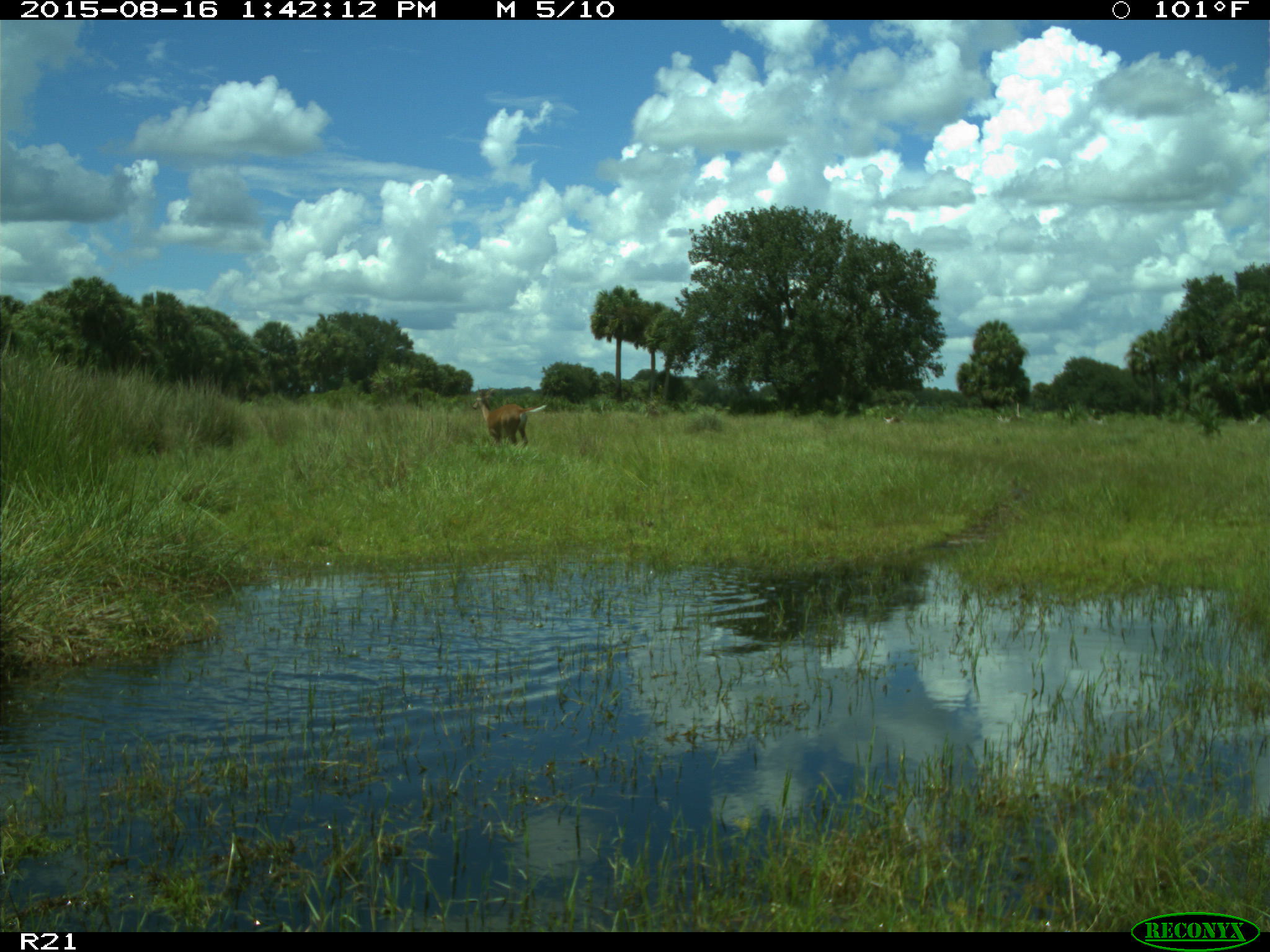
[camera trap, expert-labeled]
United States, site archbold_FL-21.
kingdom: Animalia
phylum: Chordata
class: Mammalia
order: Artiodactyla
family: Cervidae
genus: Odocoileus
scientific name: Odocoileus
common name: deer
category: unidentified deer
Unidentified deer (deer) (Odocoileus).